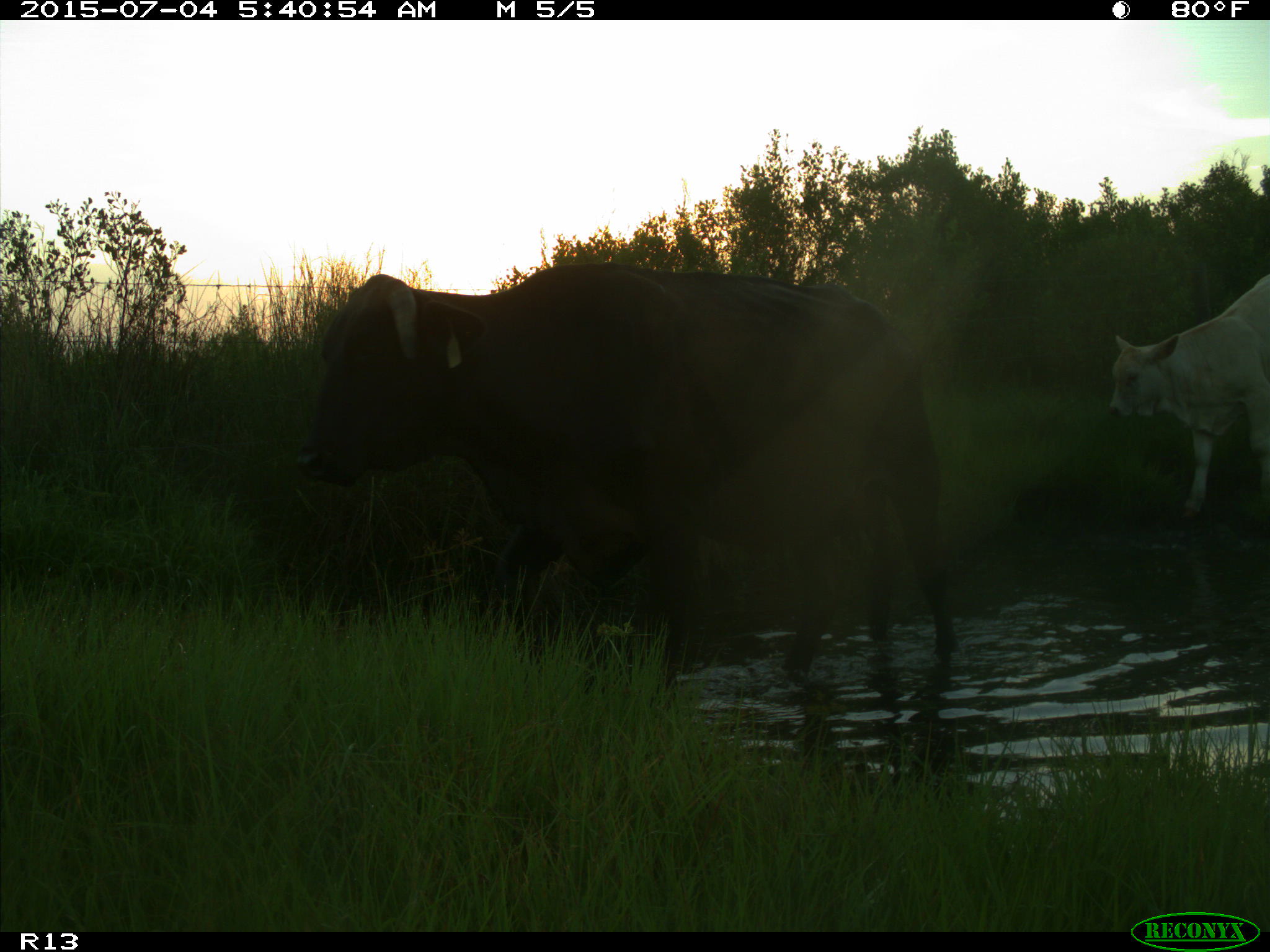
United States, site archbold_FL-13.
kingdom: Animalia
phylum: Chordata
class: Mammalia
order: Artiodactyla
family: Bovidae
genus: Bos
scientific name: Bos taurus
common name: domestic cow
Bos taurus (domestic cow).